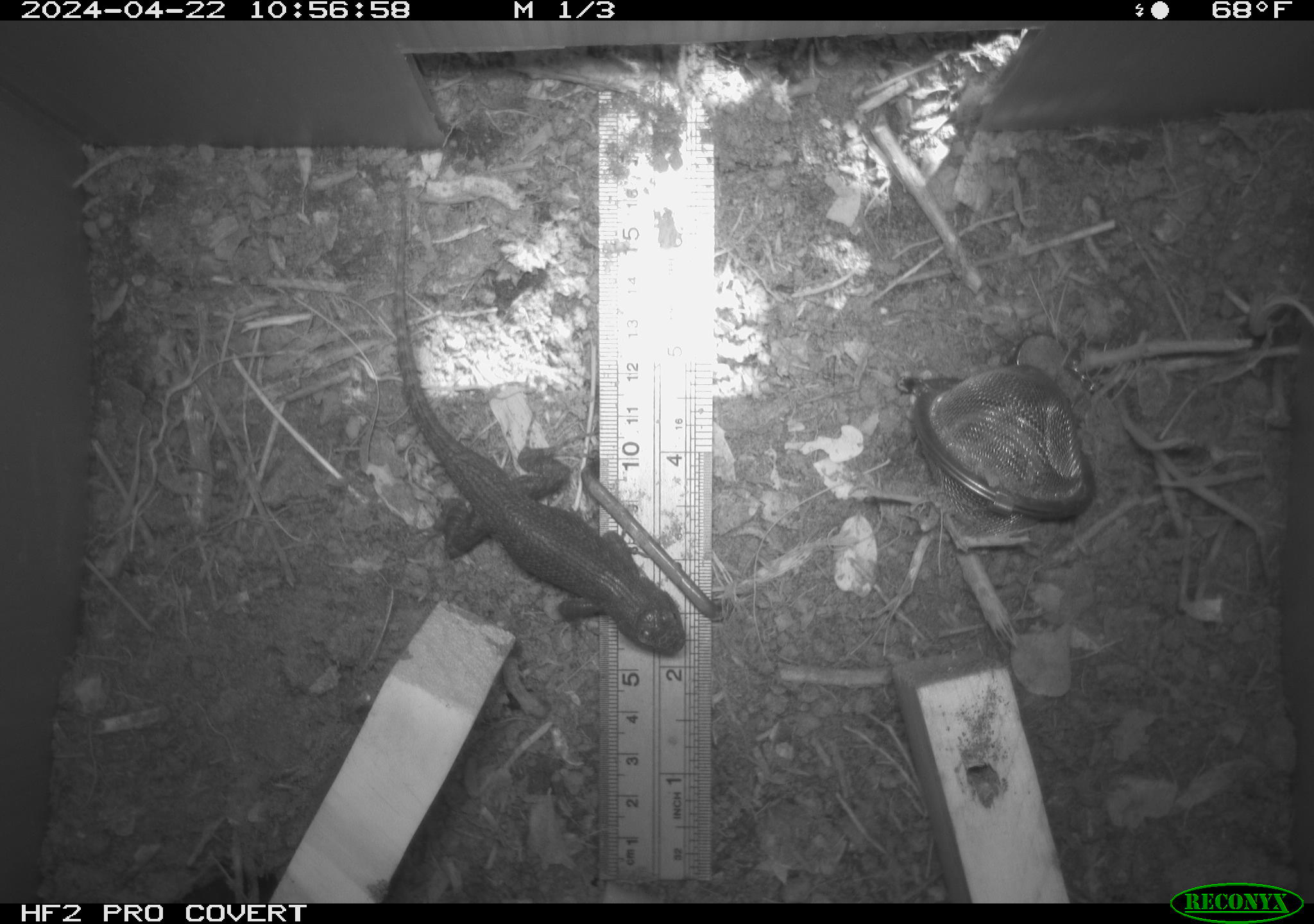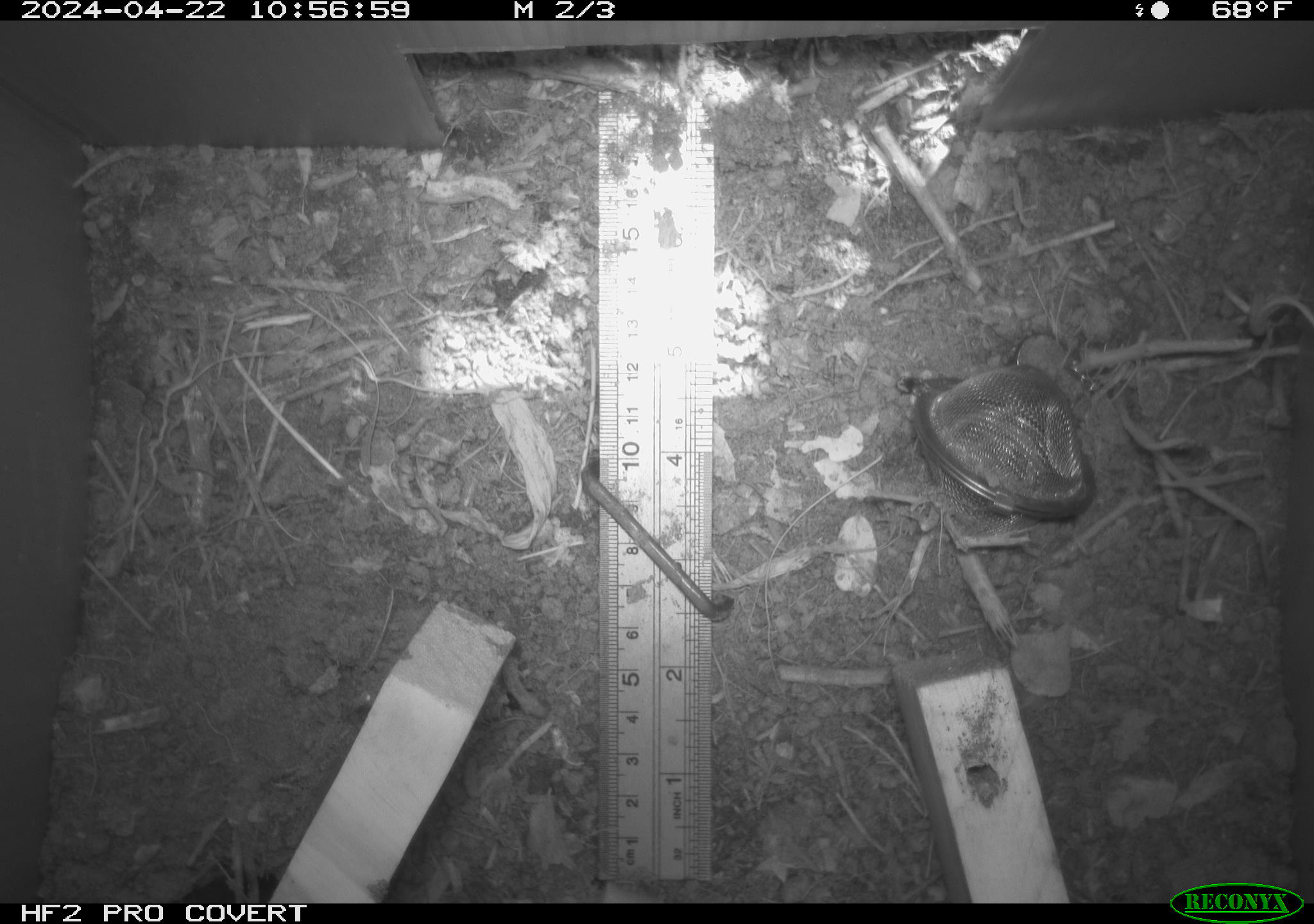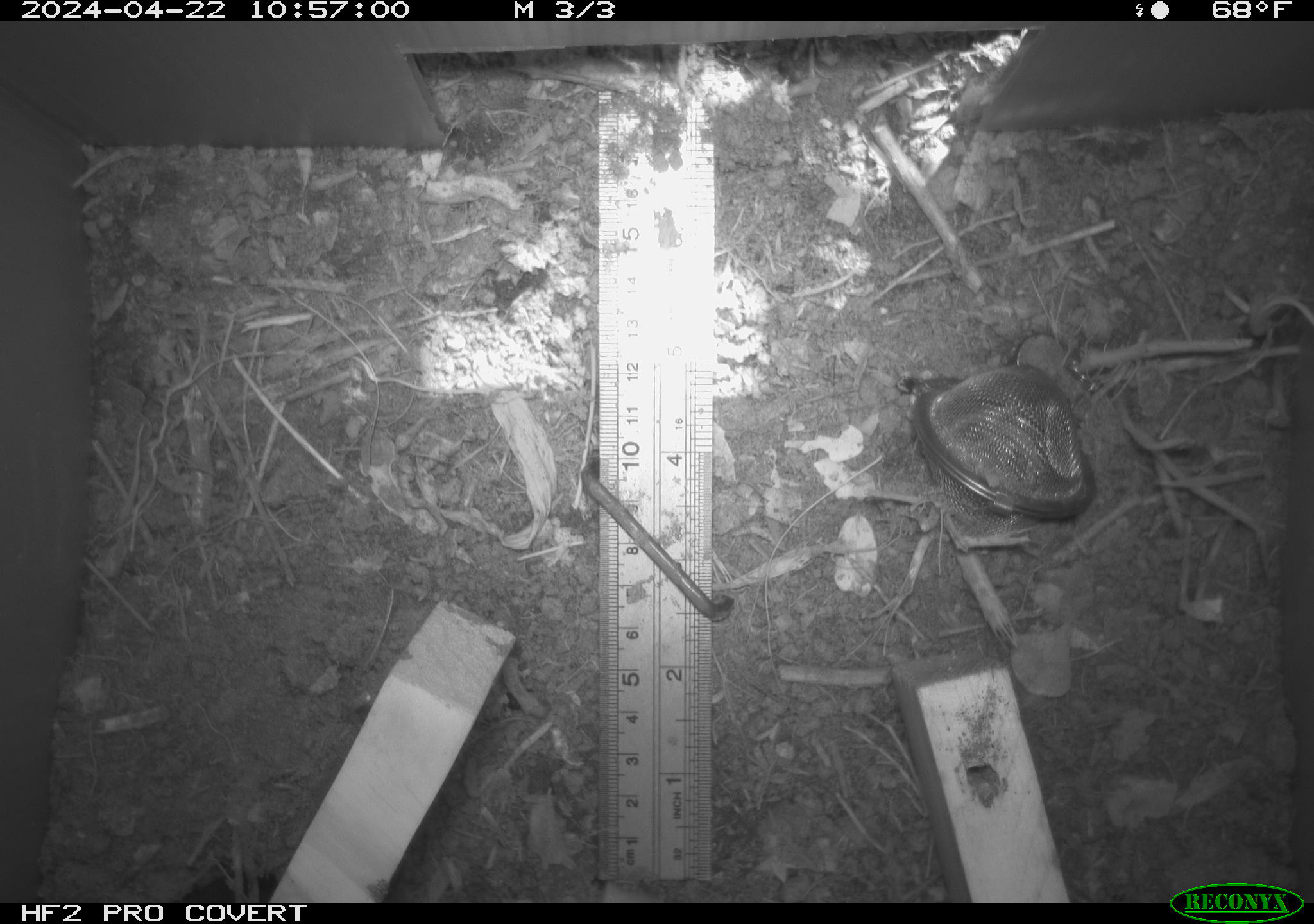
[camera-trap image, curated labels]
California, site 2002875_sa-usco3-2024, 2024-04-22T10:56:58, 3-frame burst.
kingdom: Animalia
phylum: Chordata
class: Reptilia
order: Squamata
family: Phrynosomatidae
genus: Sceloporus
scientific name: Sceloporus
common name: spiny lizards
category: sceloporus species